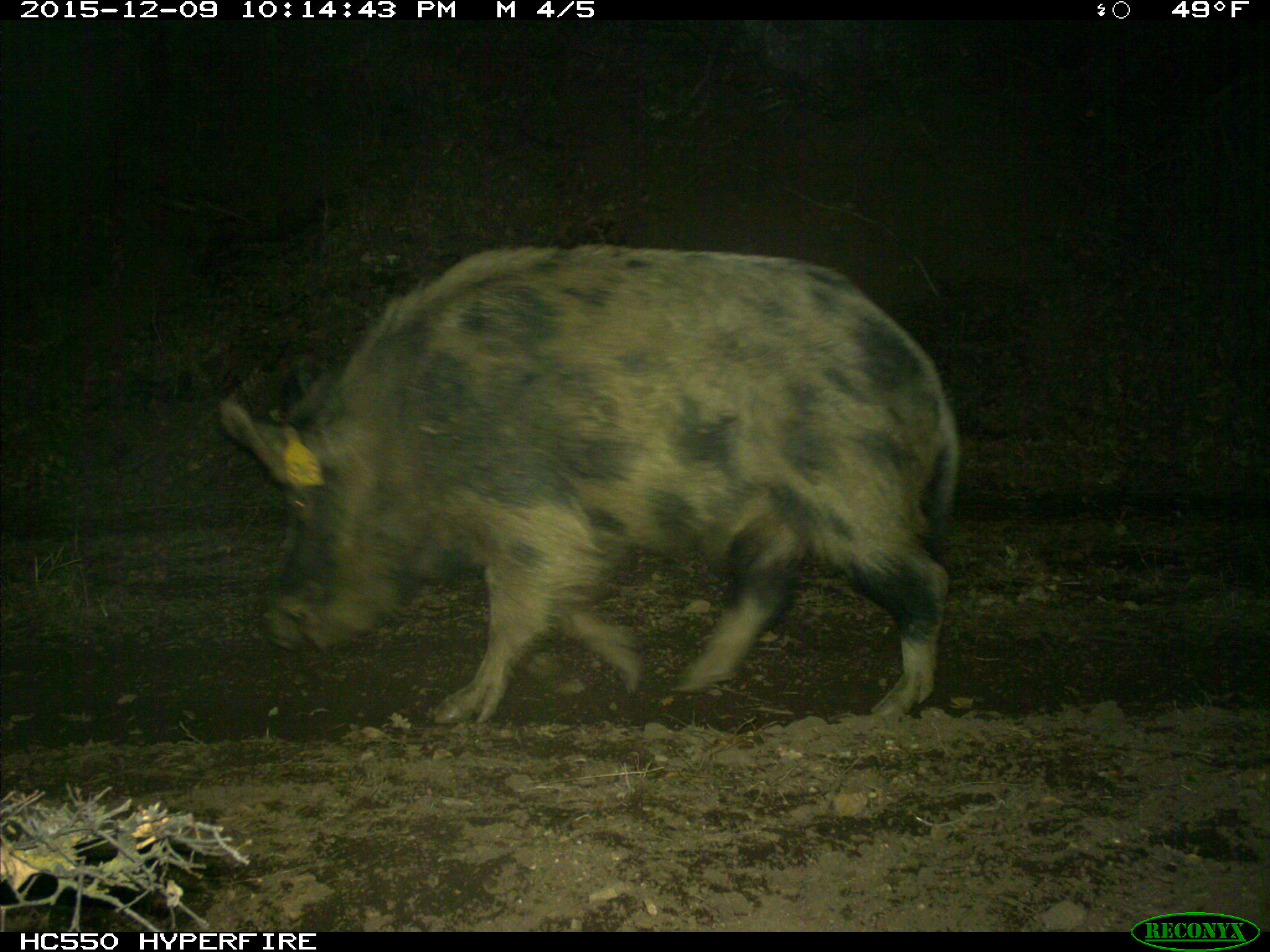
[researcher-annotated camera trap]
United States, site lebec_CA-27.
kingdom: Animalia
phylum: Chordata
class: Mammalia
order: Artiodactyla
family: Suidae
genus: Sus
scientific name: Sus scrofa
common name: wild boar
Sus scrofa (wild boar).